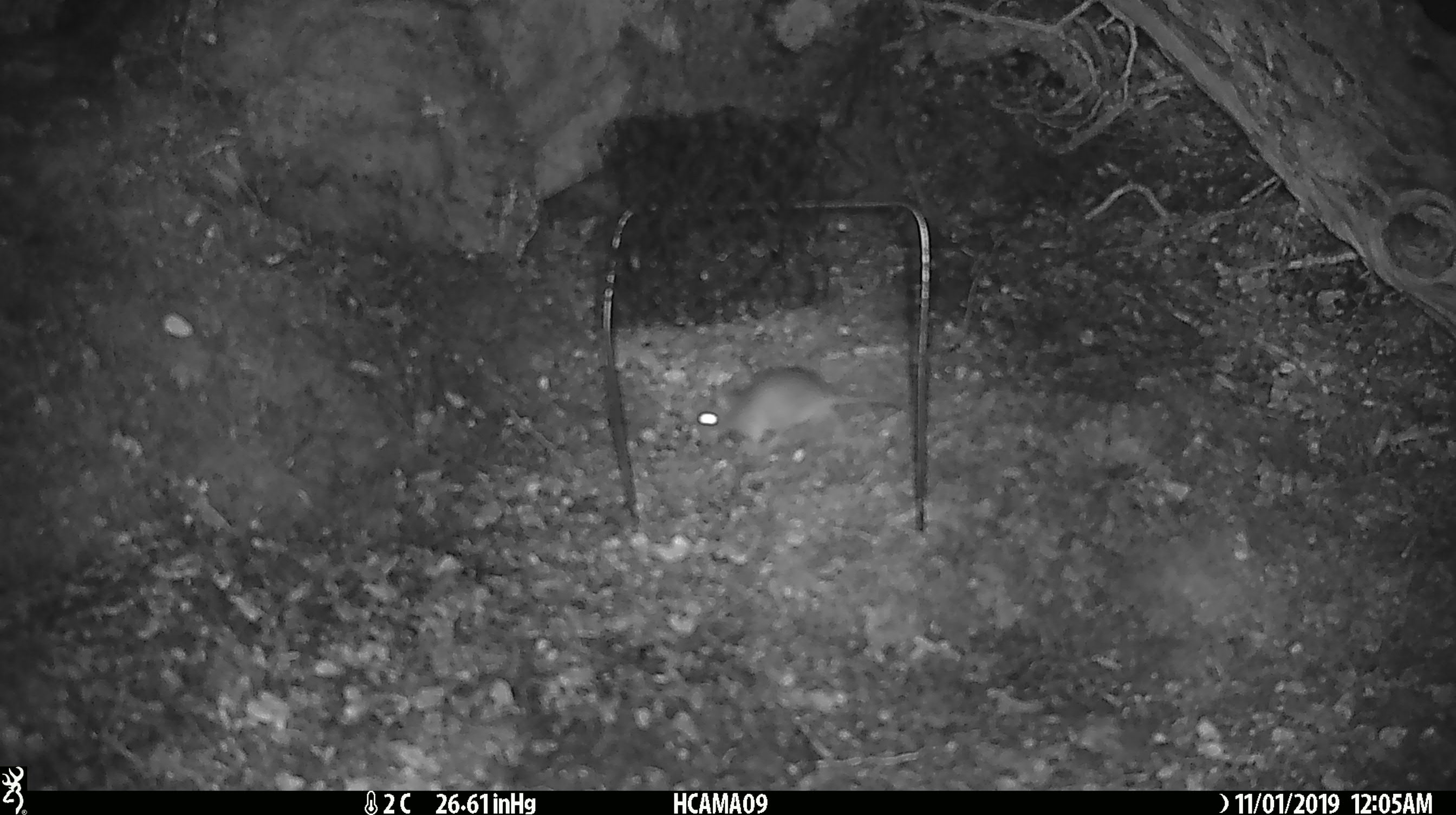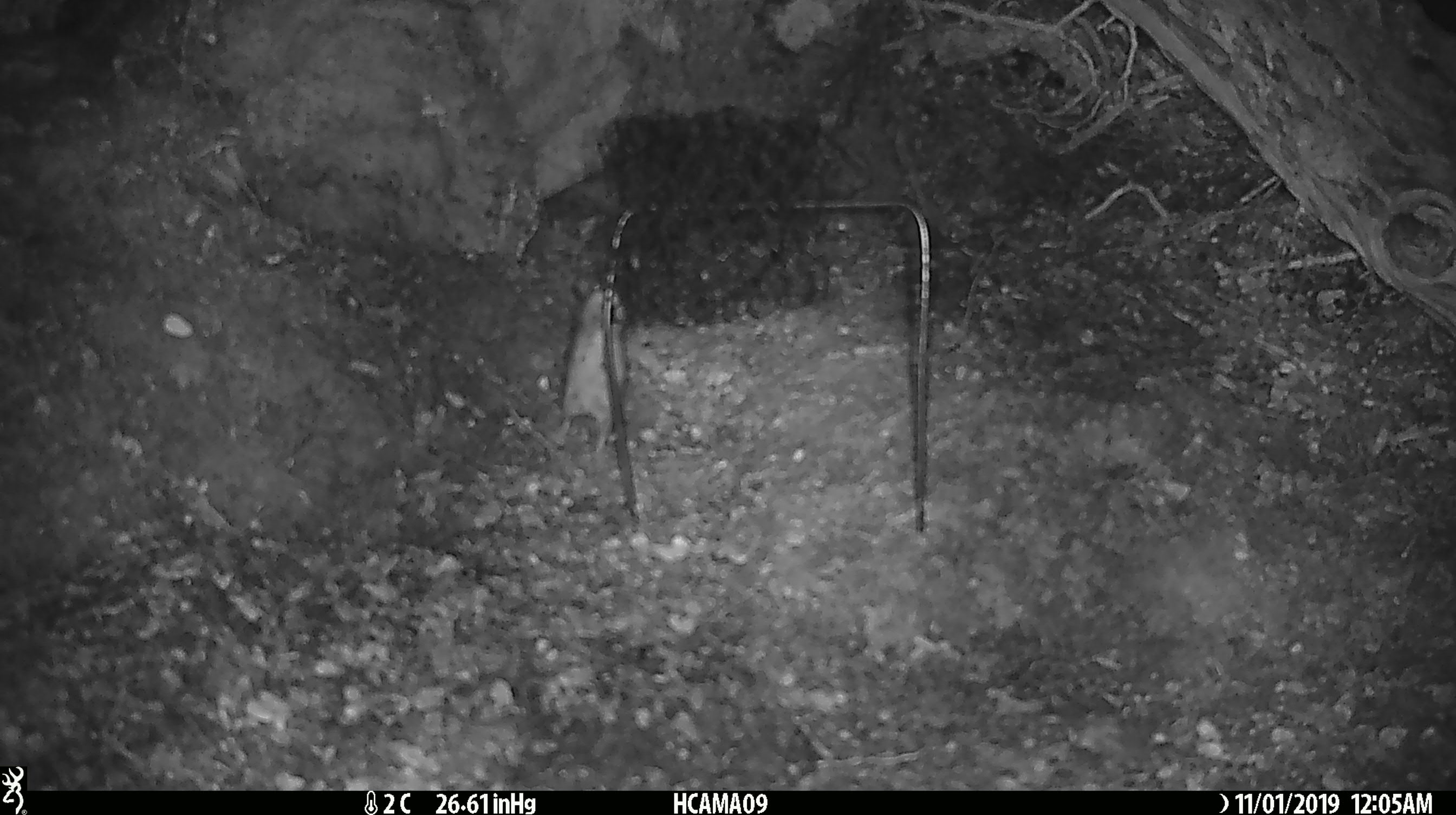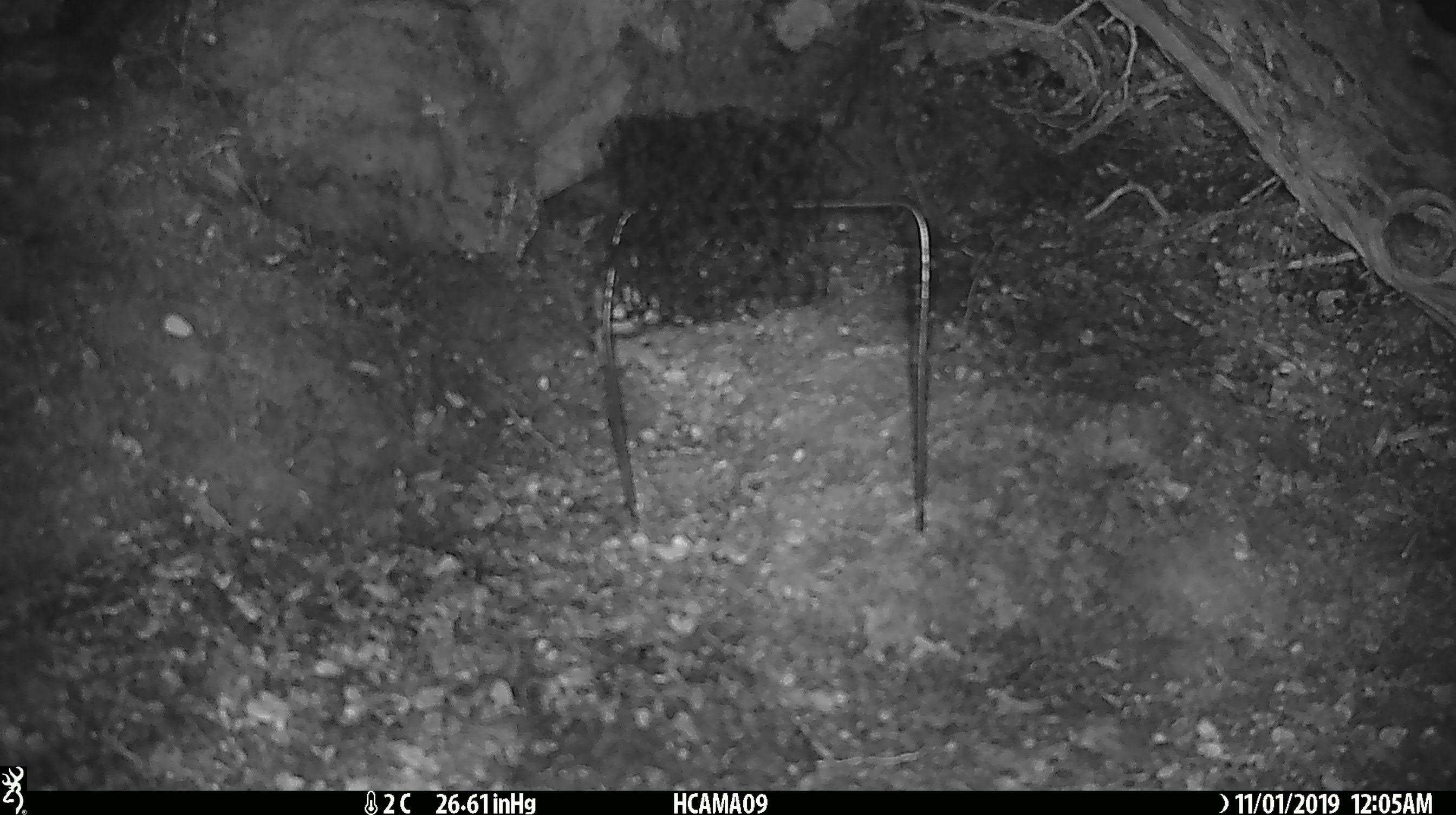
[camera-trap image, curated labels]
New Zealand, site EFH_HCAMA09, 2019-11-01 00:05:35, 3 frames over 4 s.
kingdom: Animalia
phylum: Chordata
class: Mammalia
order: Rodentia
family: Muridae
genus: Mus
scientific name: Mus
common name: mouse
Mouse (Mus).